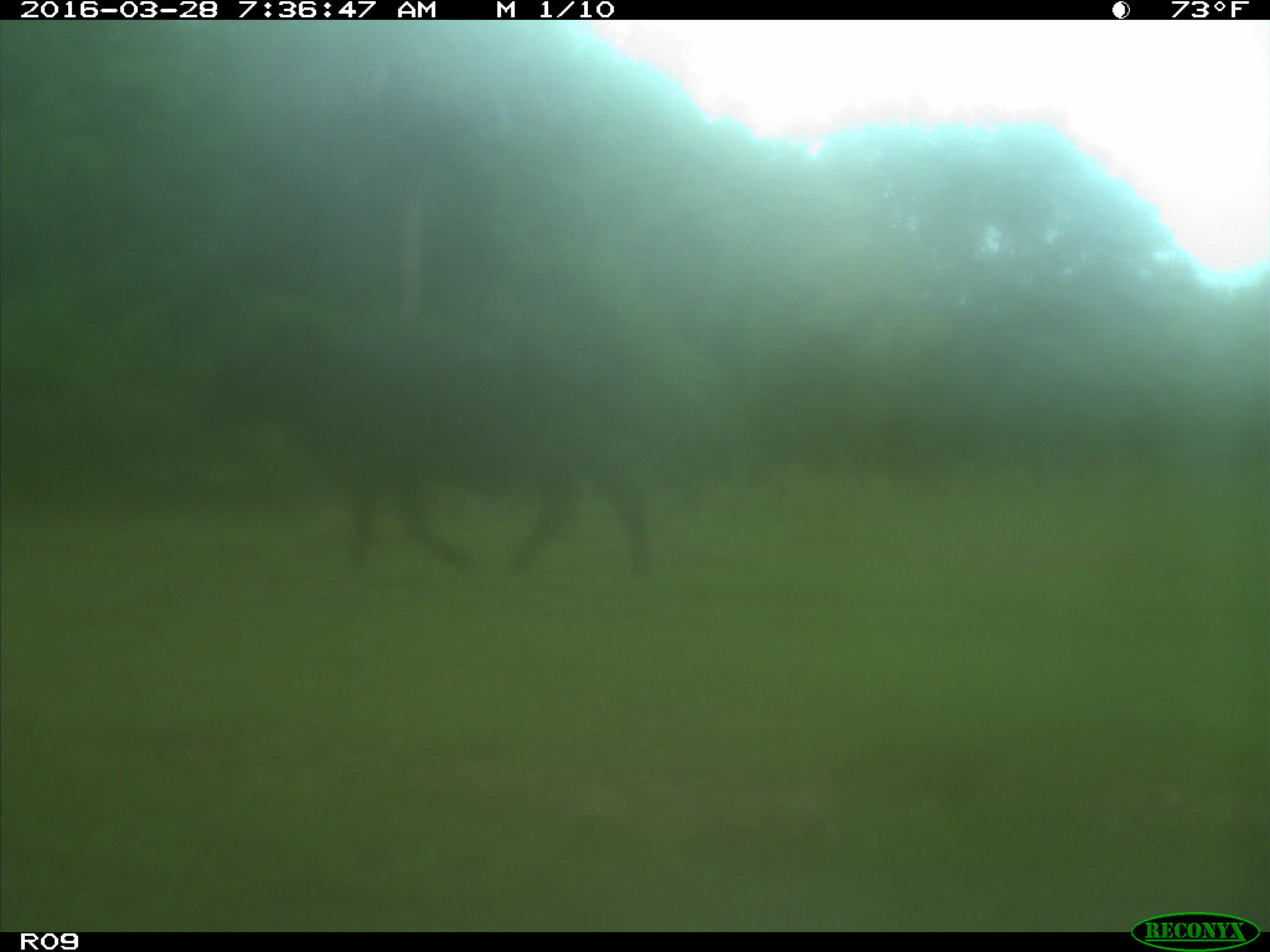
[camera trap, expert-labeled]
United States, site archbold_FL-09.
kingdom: Animalia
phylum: Chordata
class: Mammalia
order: Artiodactyla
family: Bovidae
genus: Bos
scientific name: Bos taurus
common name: domestic cow